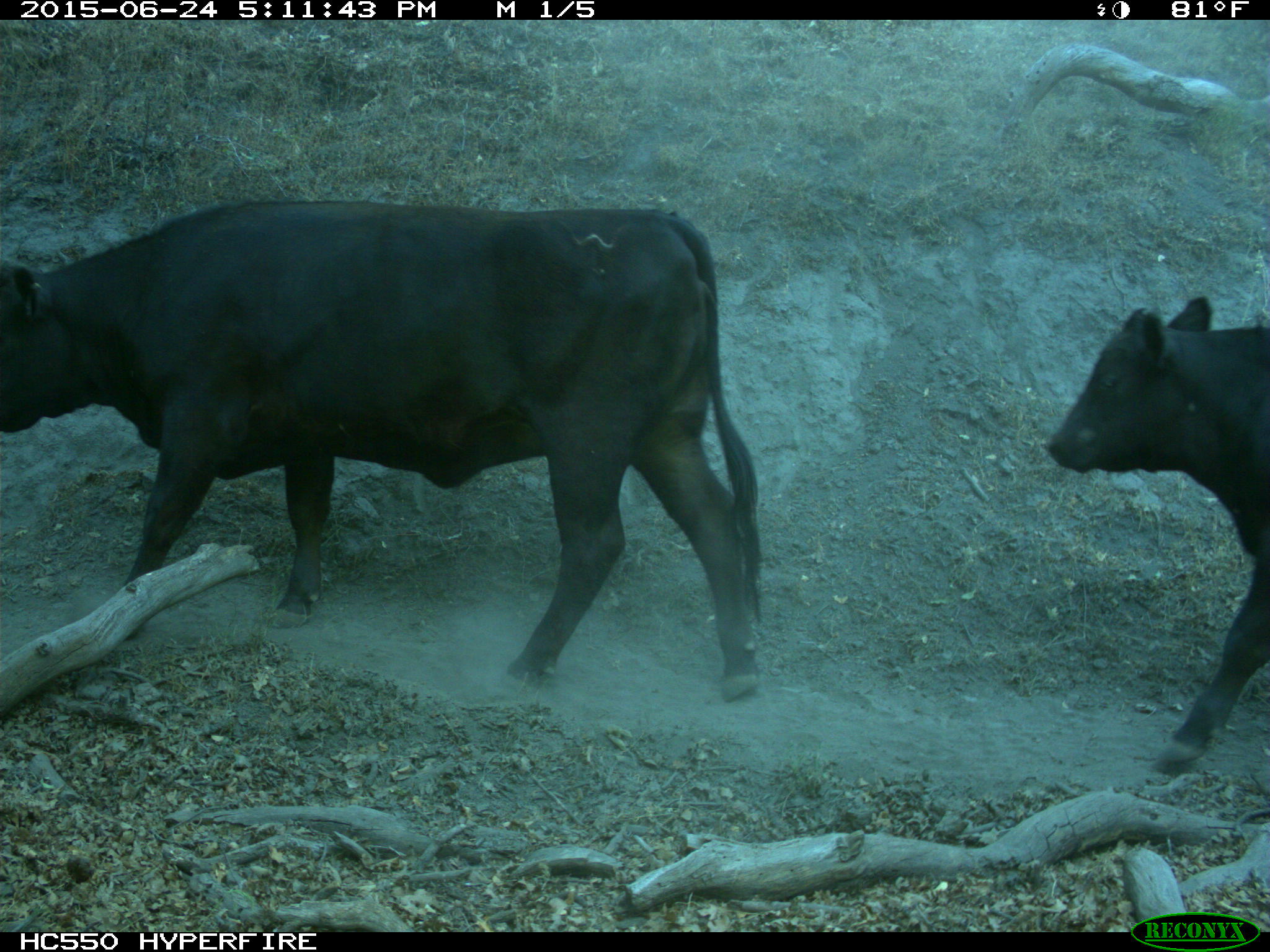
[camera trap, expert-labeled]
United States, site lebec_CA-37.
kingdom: Animalia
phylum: Chordata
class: Mammalia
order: Artiodactyla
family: Bovidae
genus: Bos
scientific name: Bos taurus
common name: domestic cow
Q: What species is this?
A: Bos taurus (domestic cow).